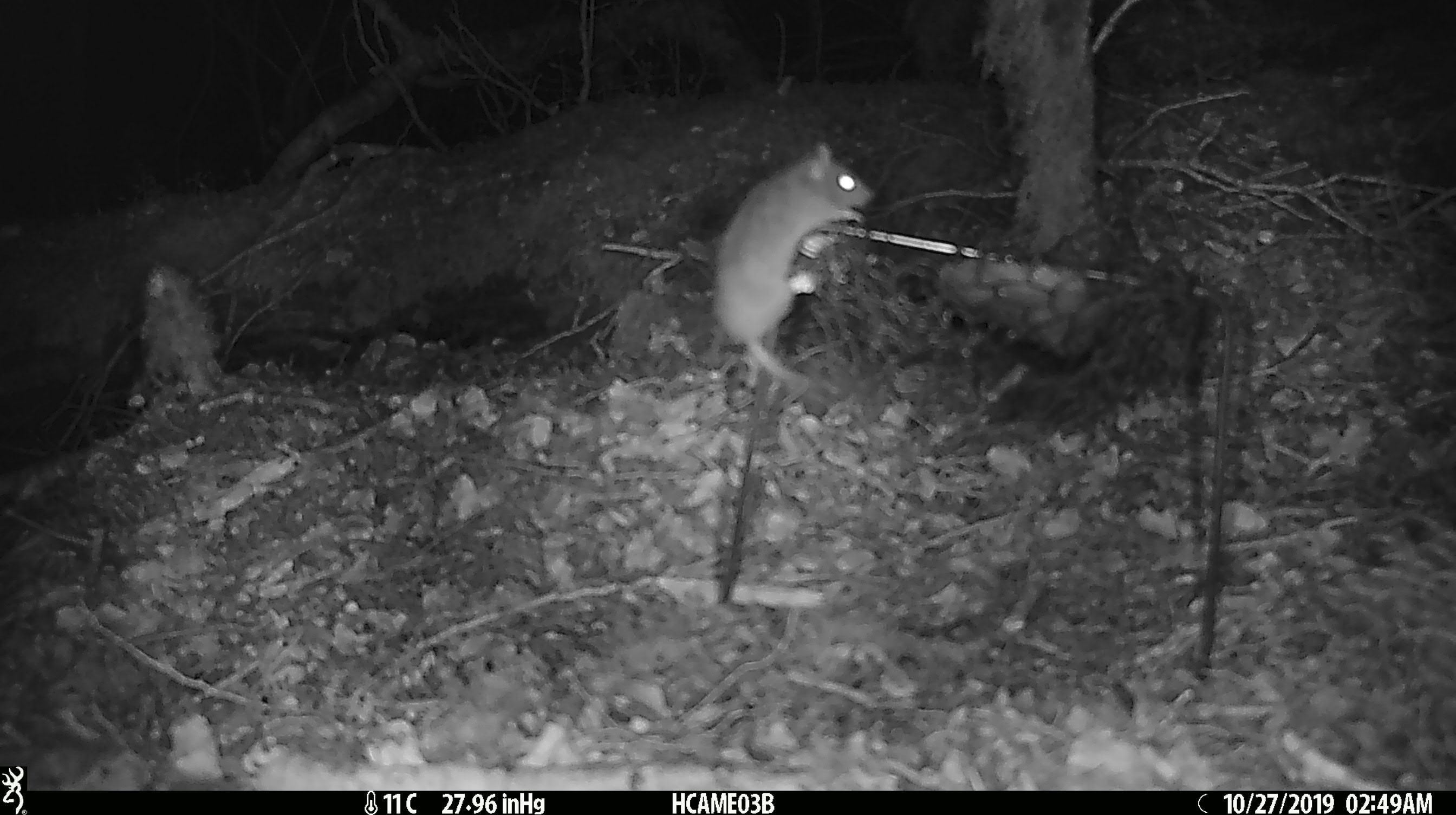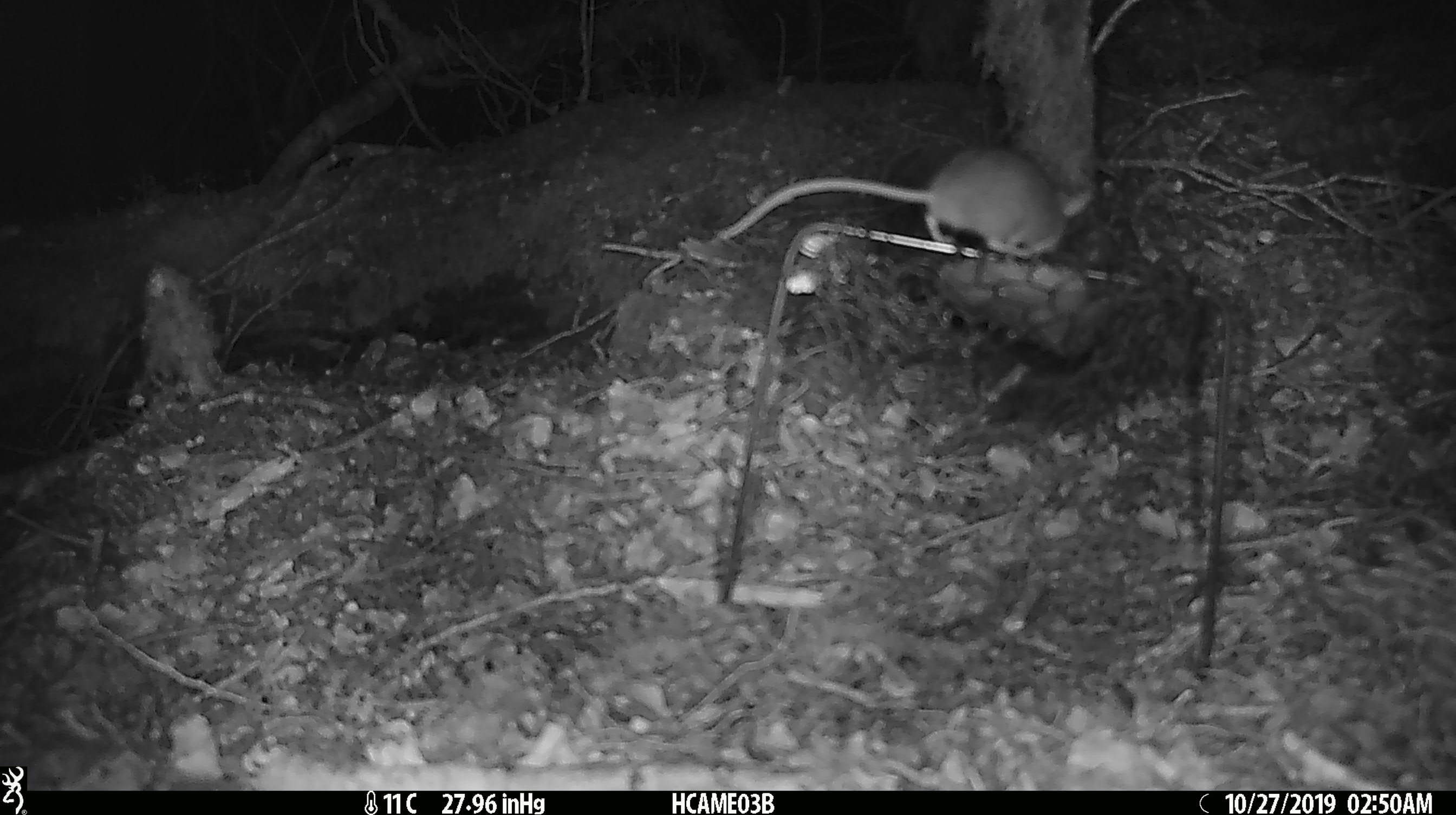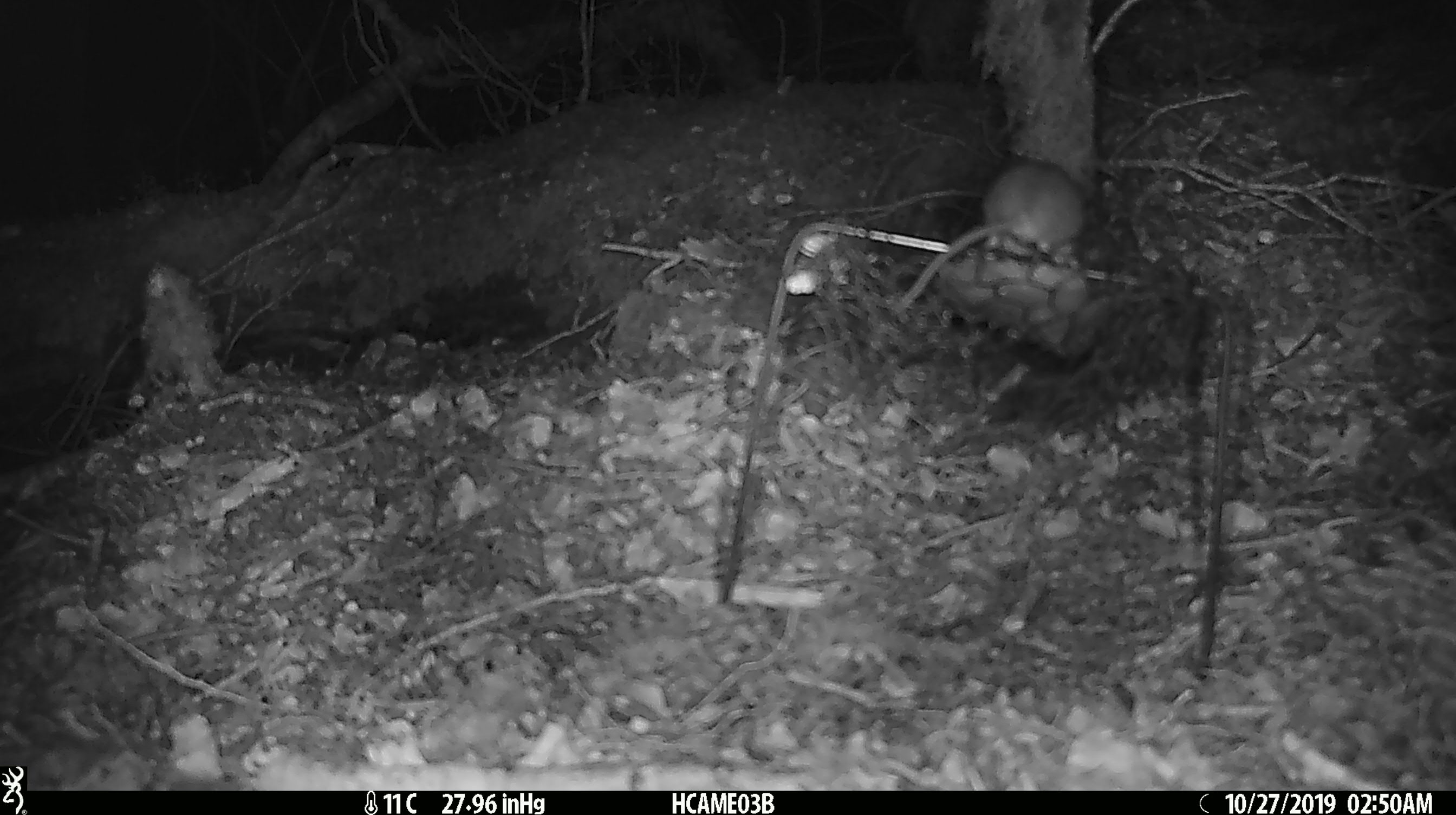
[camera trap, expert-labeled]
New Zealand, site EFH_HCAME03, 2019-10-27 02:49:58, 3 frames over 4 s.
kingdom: Animalia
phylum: Chordata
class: Mammalia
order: Rodentia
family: Muridae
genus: Mus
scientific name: Mus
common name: mouse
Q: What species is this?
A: Mouse (Mus).